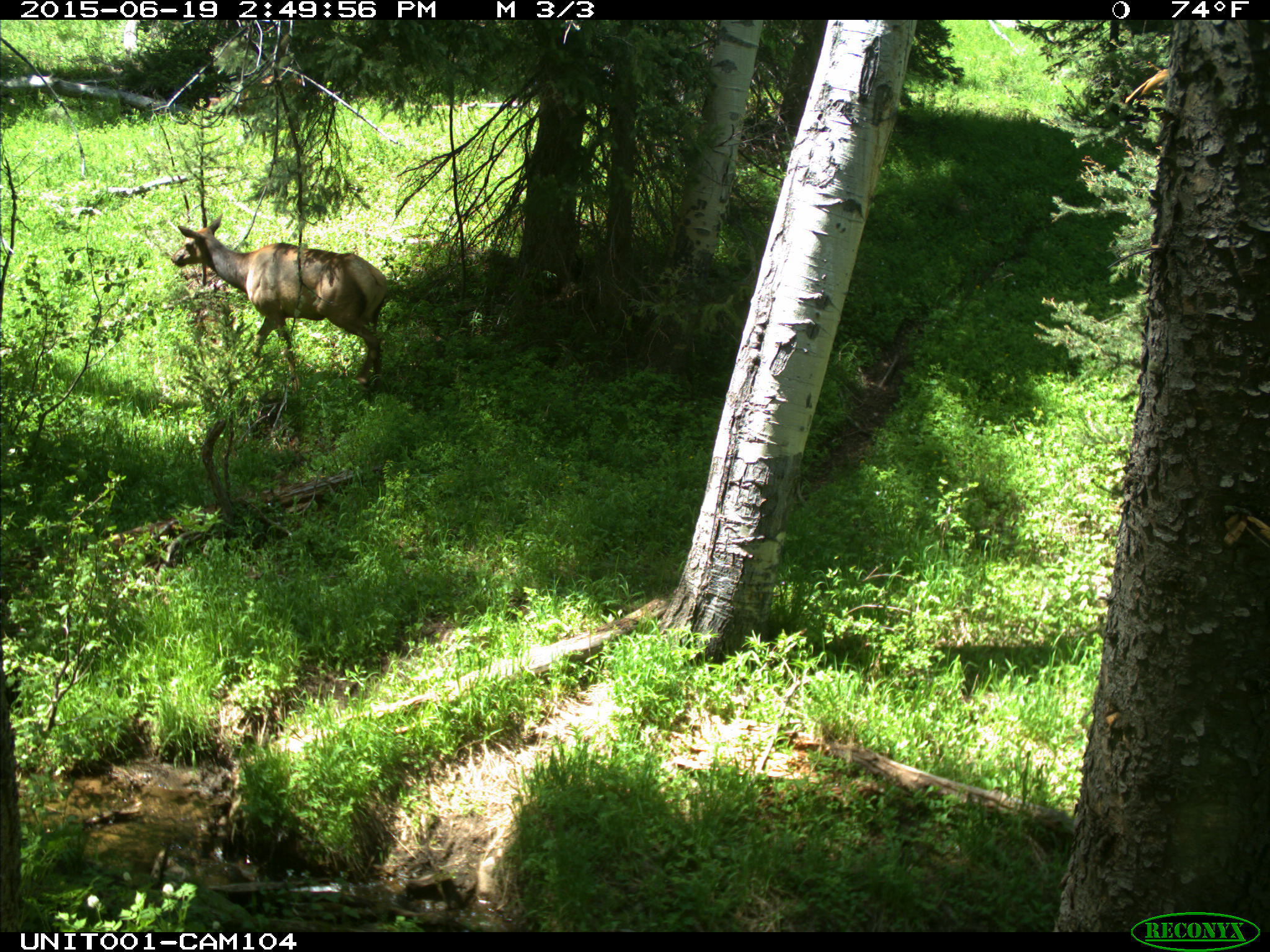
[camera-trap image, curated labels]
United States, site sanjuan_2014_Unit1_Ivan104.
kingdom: Animalia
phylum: Chordata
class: Mammalia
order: Artiodactyla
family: Cervidae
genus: Cervus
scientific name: Cervus elaphus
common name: red deer